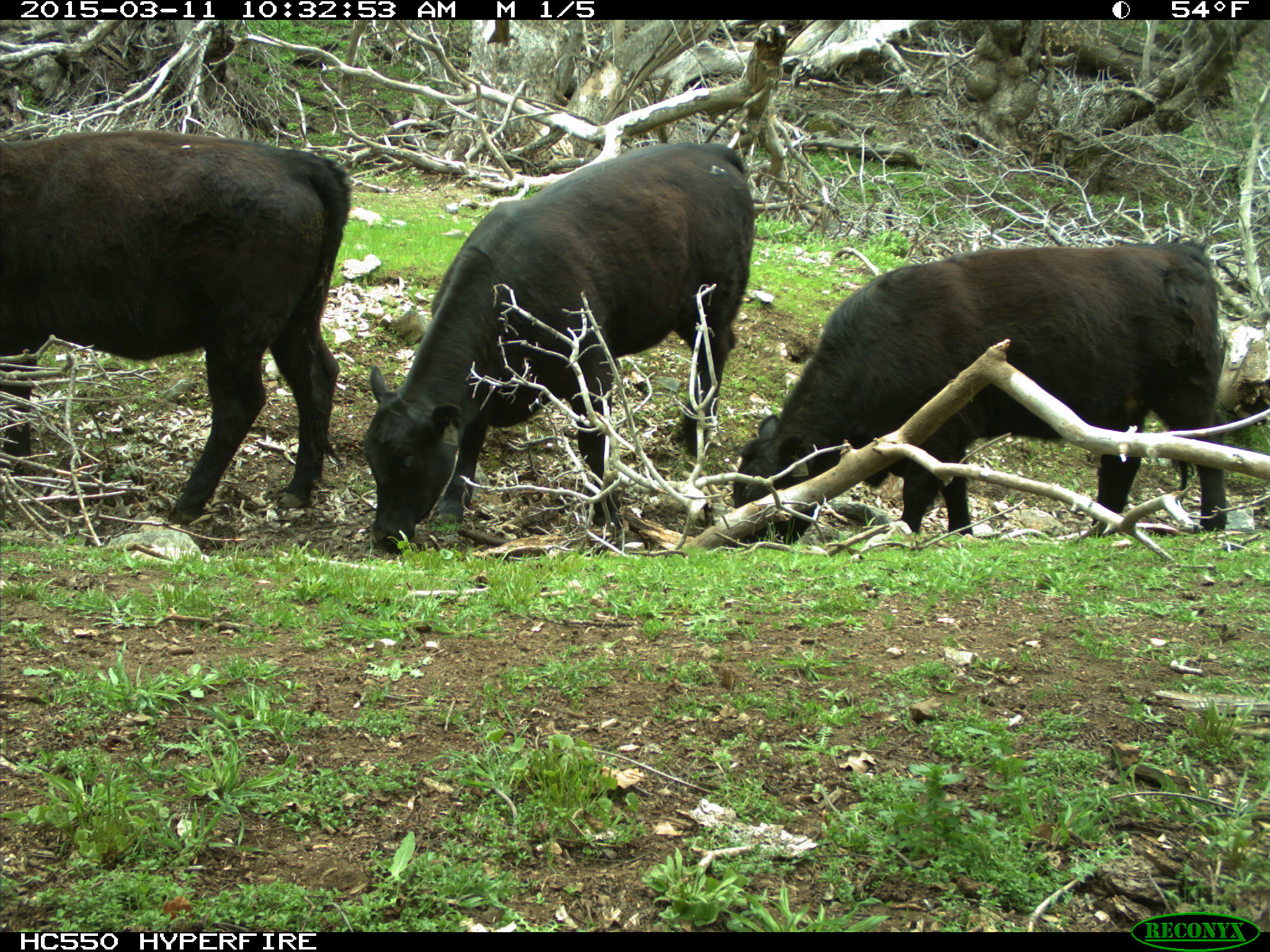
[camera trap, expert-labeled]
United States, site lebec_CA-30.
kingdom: Animalia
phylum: Chordata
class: Mammalia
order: Artiodactyla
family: Bovidae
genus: Bos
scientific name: Bos taurus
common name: domestic cow